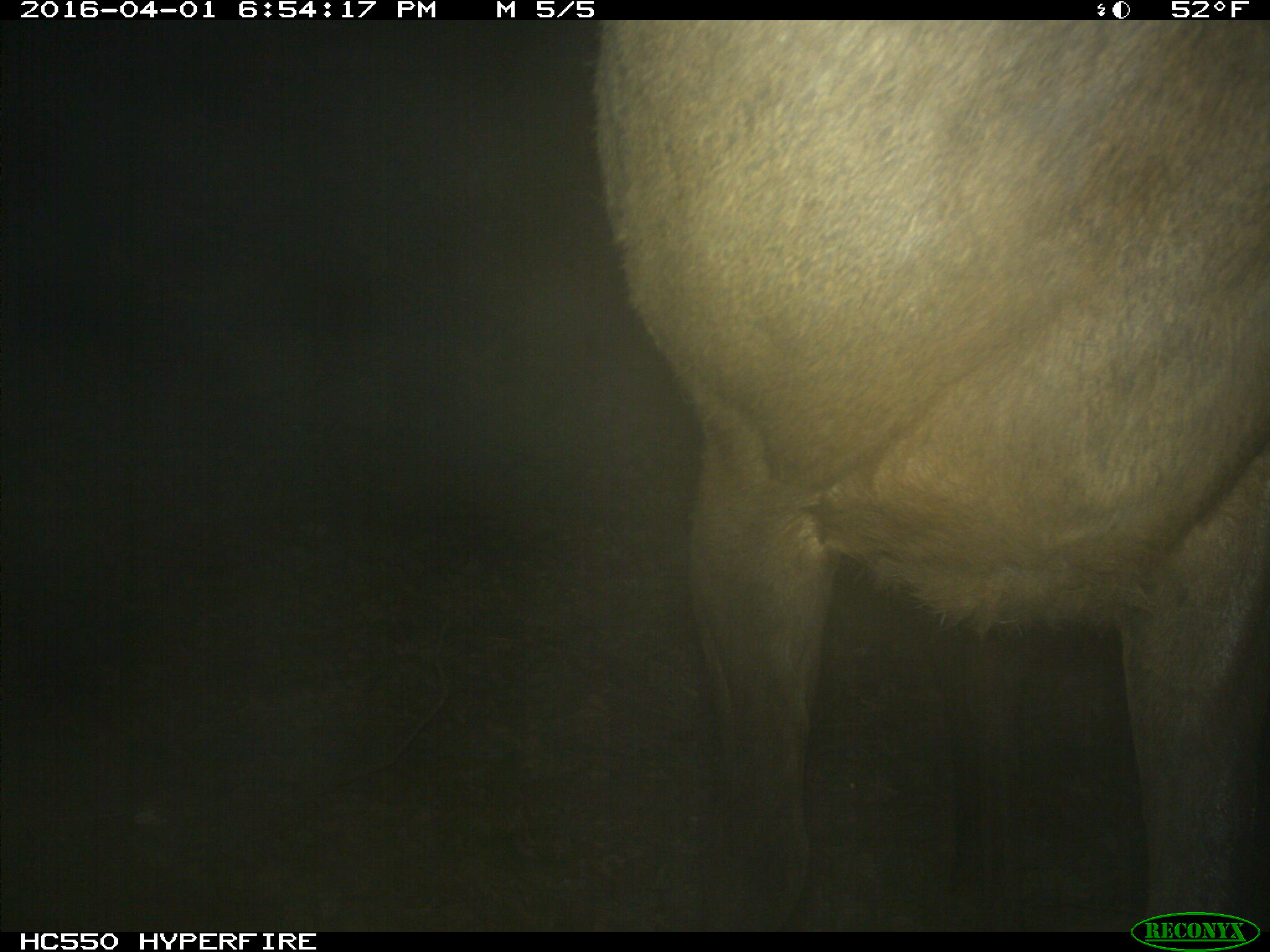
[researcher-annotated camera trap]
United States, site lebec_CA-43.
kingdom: Animalia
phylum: Chordata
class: Mammalia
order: Artiodactyla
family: Cervidae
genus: Cervus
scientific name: Cervus canadensis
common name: elk